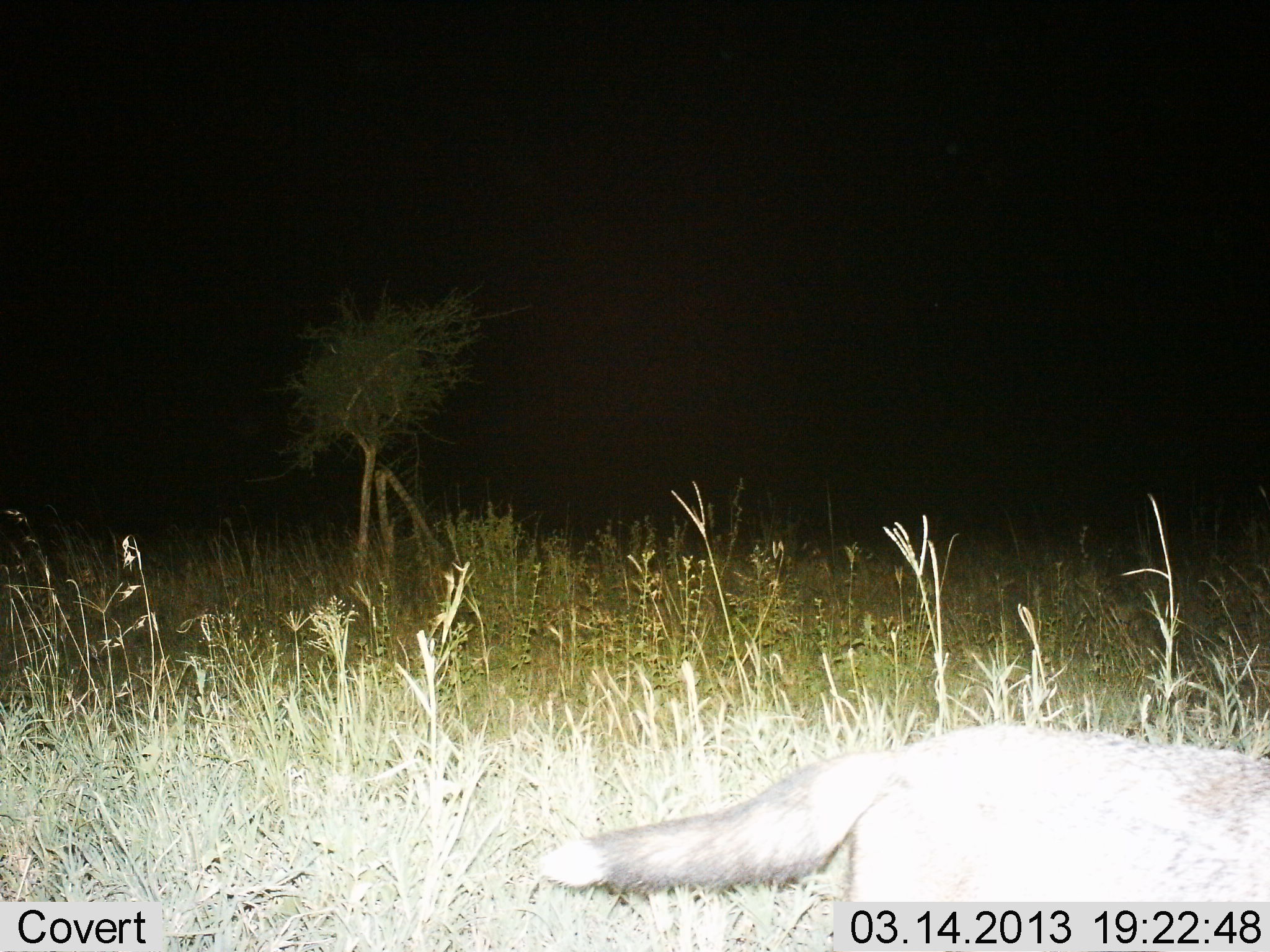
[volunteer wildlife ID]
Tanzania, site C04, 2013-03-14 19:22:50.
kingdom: Animalia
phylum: Chordata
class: Mammalia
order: Carnivora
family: Canidae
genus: Lupulella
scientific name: Lupulella mesomelas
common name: black-backed jackal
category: jackal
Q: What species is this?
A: Jackal (black-backed jackal) (Lupulella mesomelas).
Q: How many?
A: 1.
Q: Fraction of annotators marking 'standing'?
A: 18%.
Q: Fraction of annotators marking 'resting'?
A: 0%.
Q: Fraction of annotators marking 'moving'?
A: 88%.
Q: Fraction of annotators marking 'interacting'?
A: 0%.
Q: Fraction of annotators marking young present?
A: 0%.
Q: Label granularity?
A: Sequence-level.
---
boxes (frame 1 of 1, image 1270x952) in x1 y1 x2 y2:
animal: 533 725 1269 952